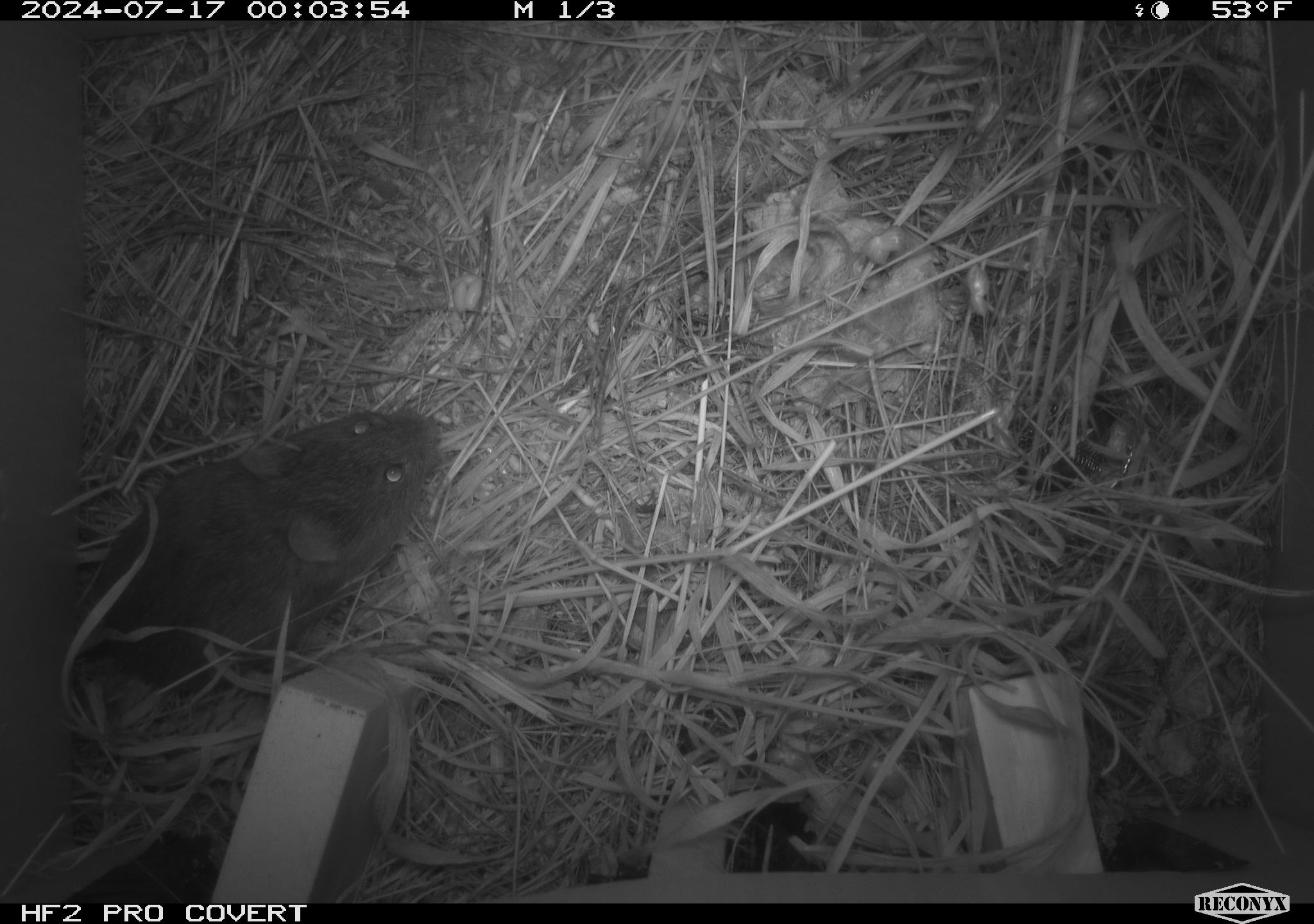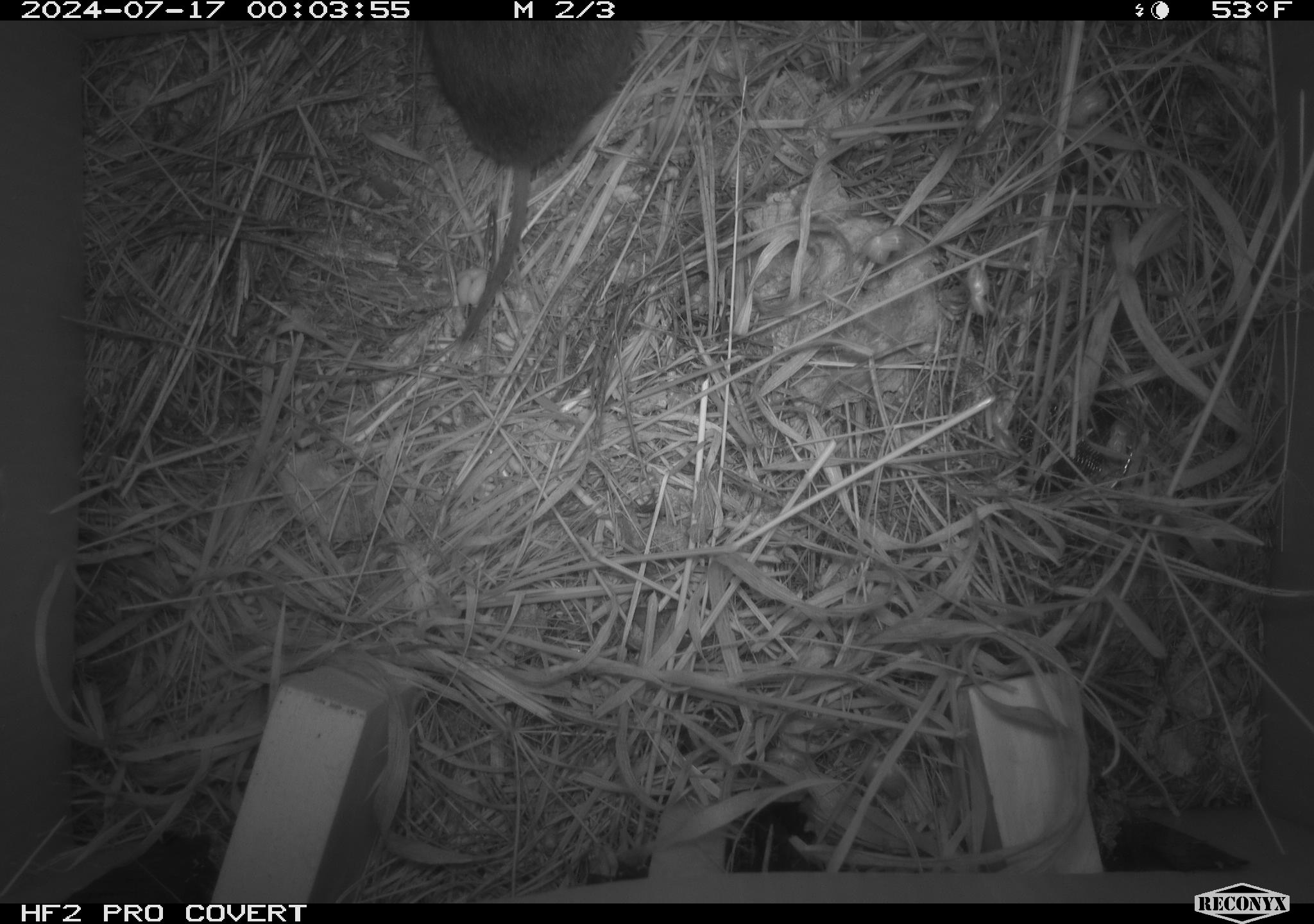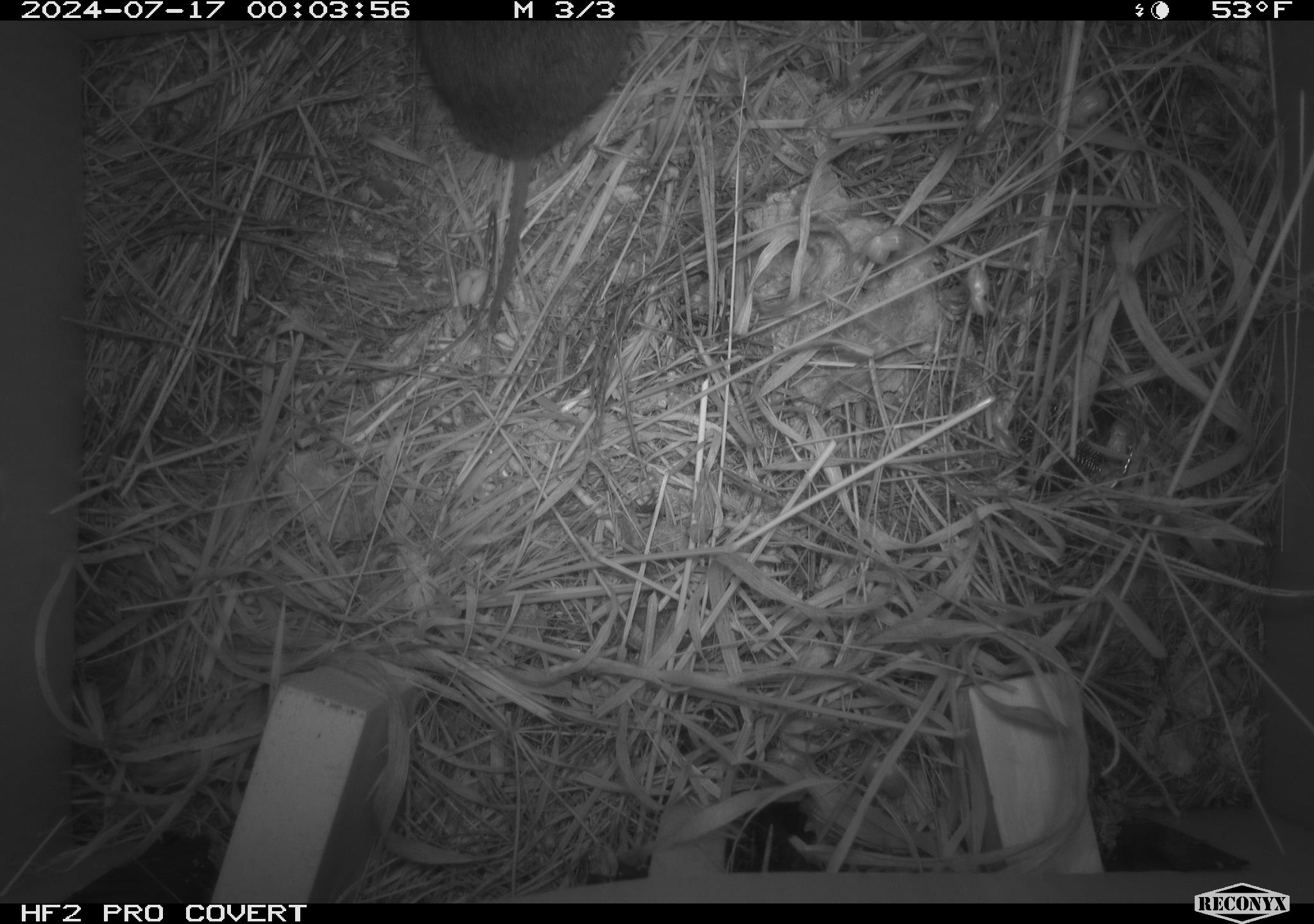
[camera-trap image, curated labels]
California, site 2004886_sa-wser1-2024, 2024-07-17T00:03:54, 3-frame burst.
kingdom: Animalia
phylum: Chordata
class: Mammalia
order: Rodentia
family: Cricetidae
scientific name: Arvicolinae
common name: voles, lemmings, and muskrats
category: arvicolinae subfamily